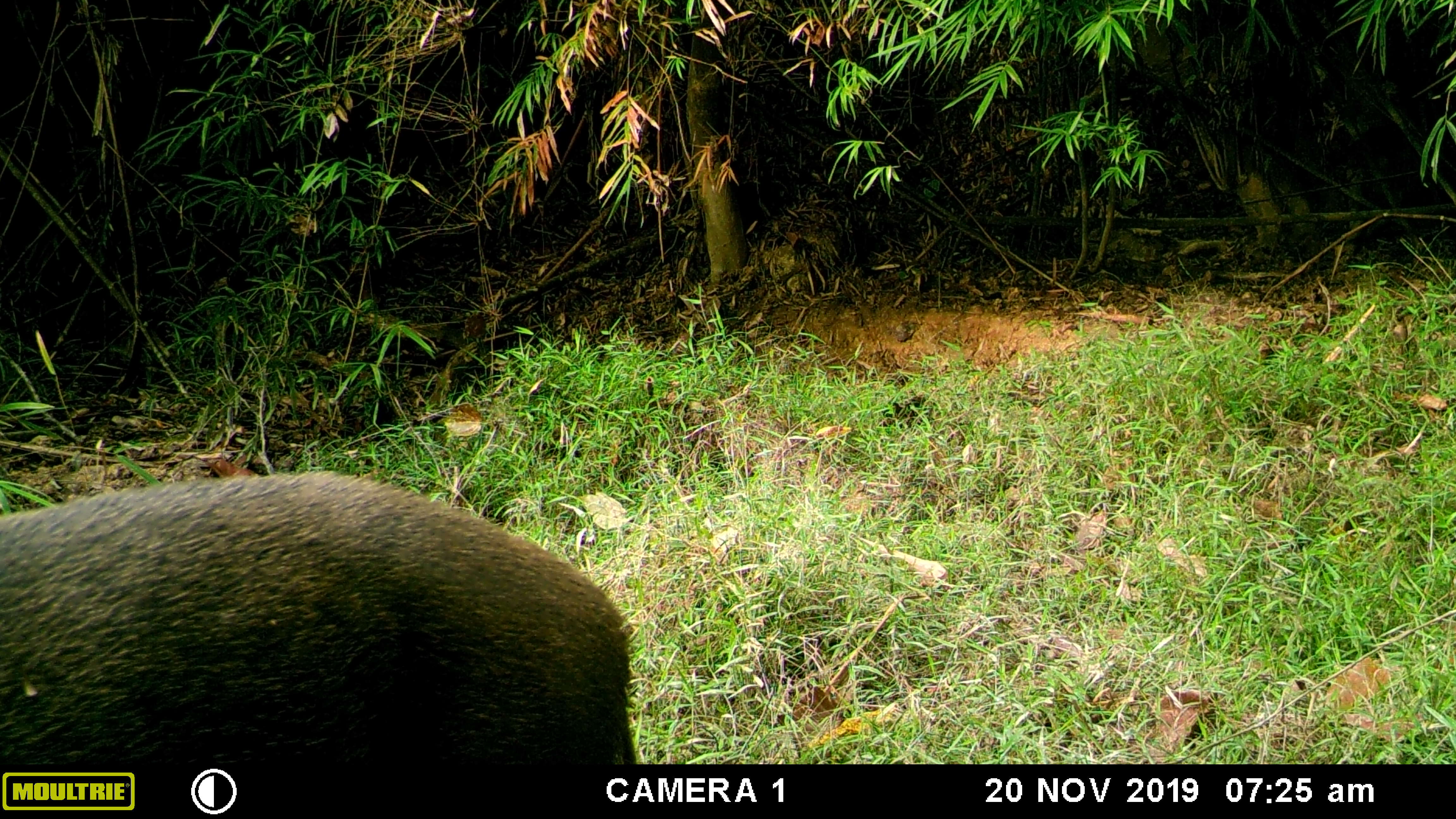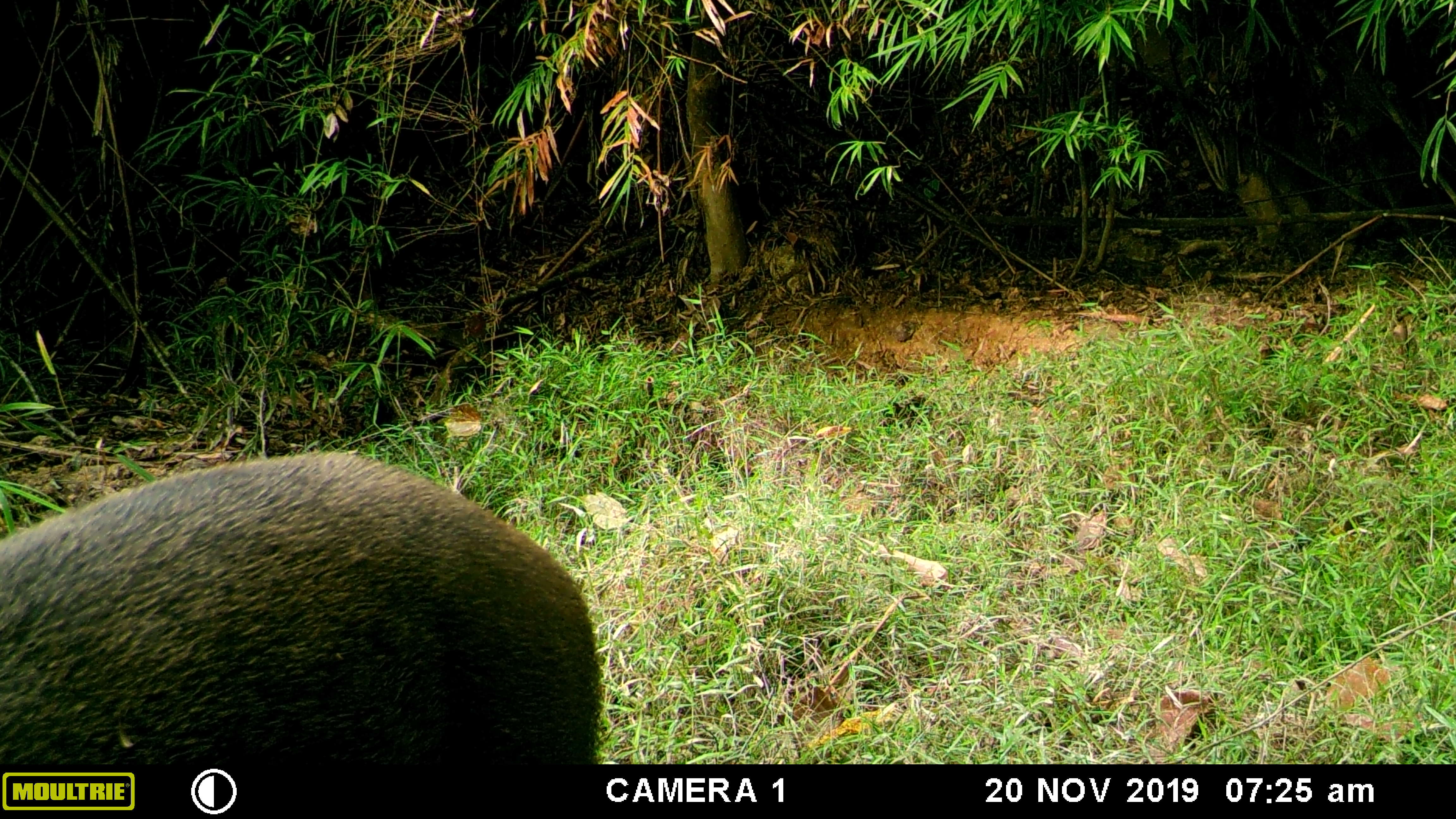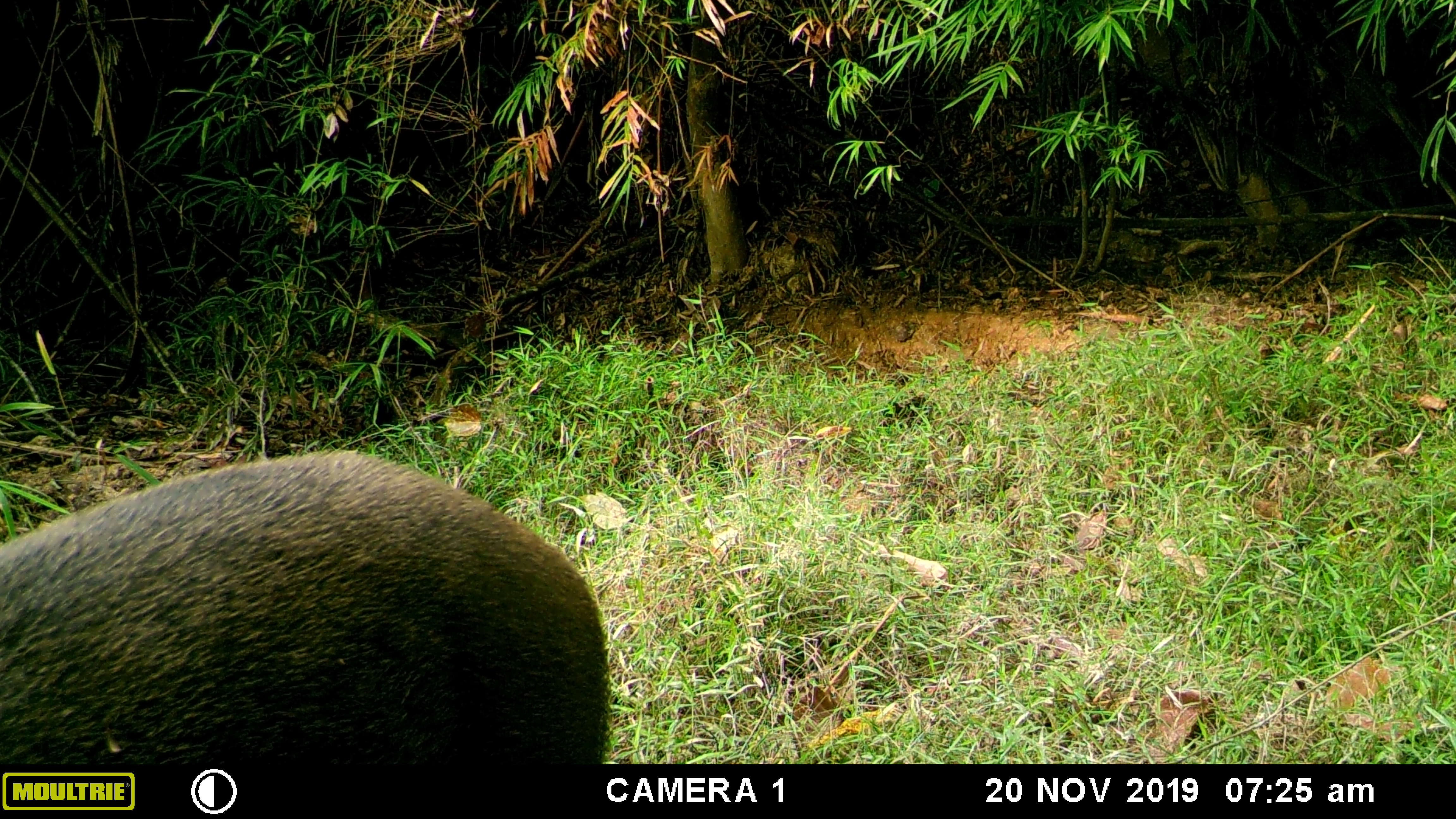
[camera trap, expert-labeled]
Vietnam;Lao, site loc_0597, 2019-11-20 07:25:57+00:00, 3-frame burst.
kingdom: Animalia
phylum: Chordata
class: Mammalia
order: Artiodactyla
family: Suidae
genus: Sus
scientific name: Sus scrofa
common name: eurasian wild pig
Eurasian wild pig (Sus scrofa). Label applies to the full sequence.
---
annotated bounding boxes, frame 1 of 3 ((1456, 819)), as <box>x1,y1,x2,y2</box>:
eurasian wild pig: <box>0,469,637,766</box>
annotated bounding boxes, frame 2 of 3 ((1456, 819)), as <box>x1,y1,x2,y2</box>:
eurasian wild pig: <box>0,451,606,766</box>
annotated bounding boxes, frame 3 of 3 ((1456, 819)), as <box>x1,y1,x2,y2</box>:
eurasian wild pig: <box>0,450,606,766</box>